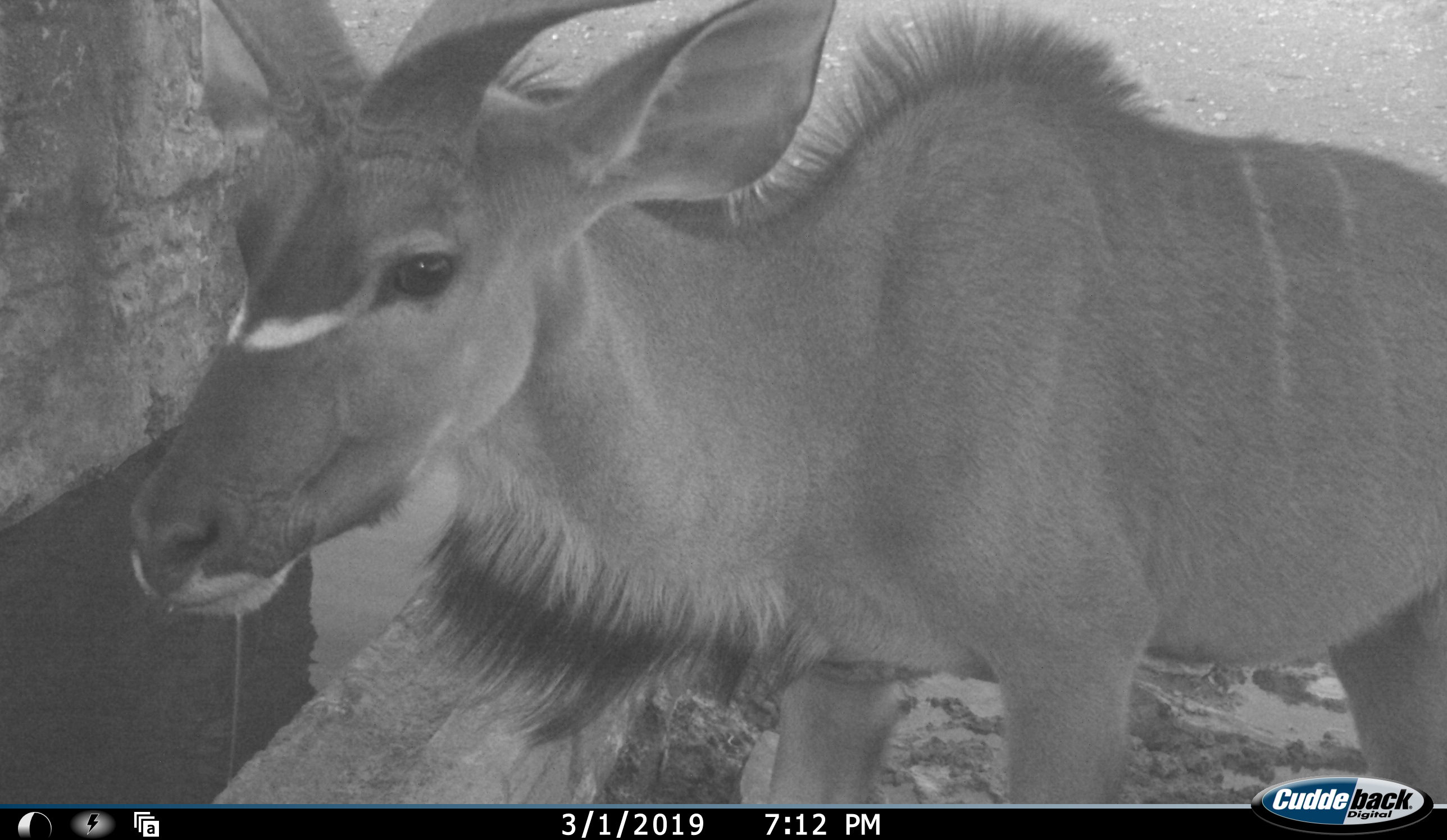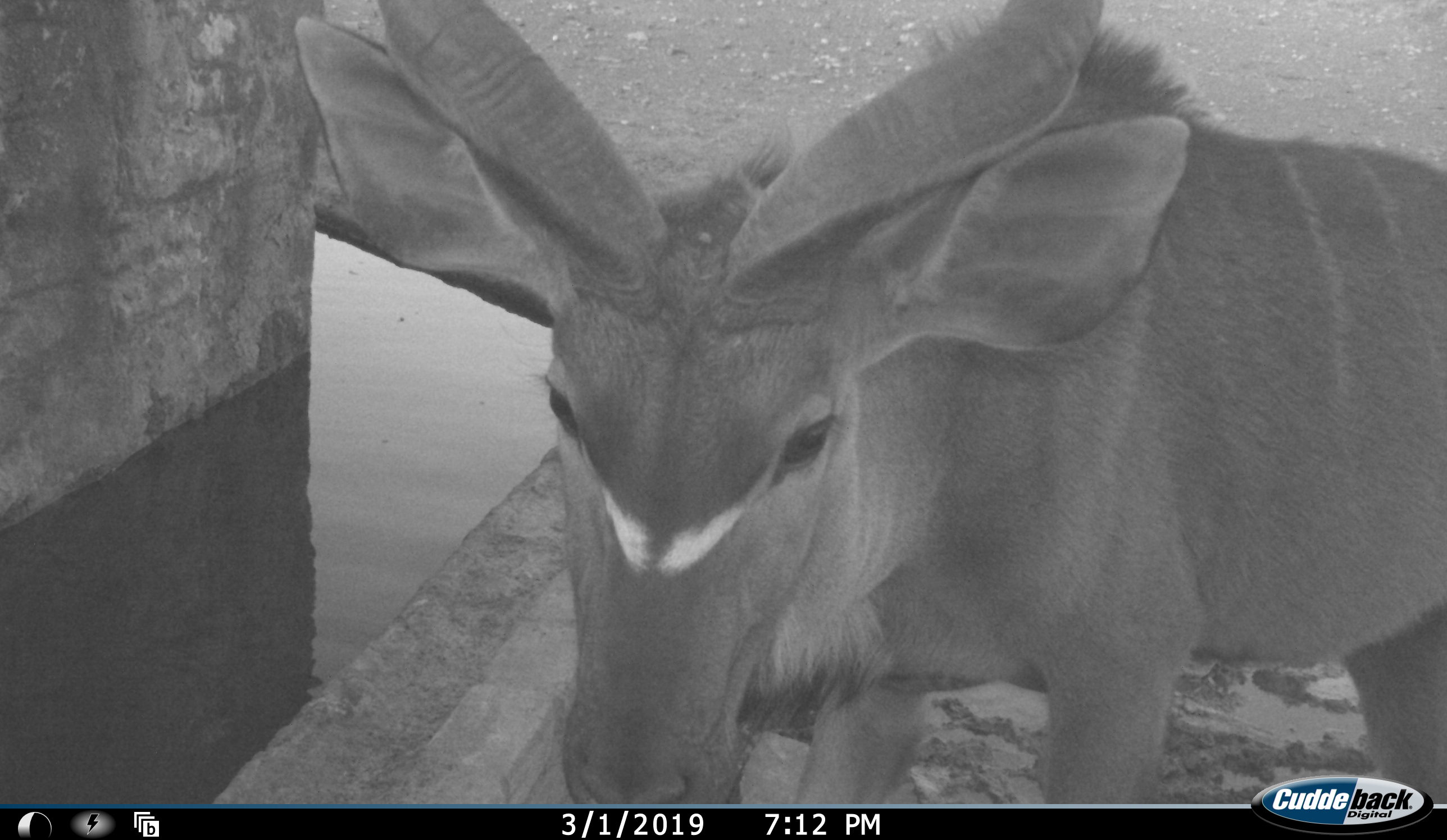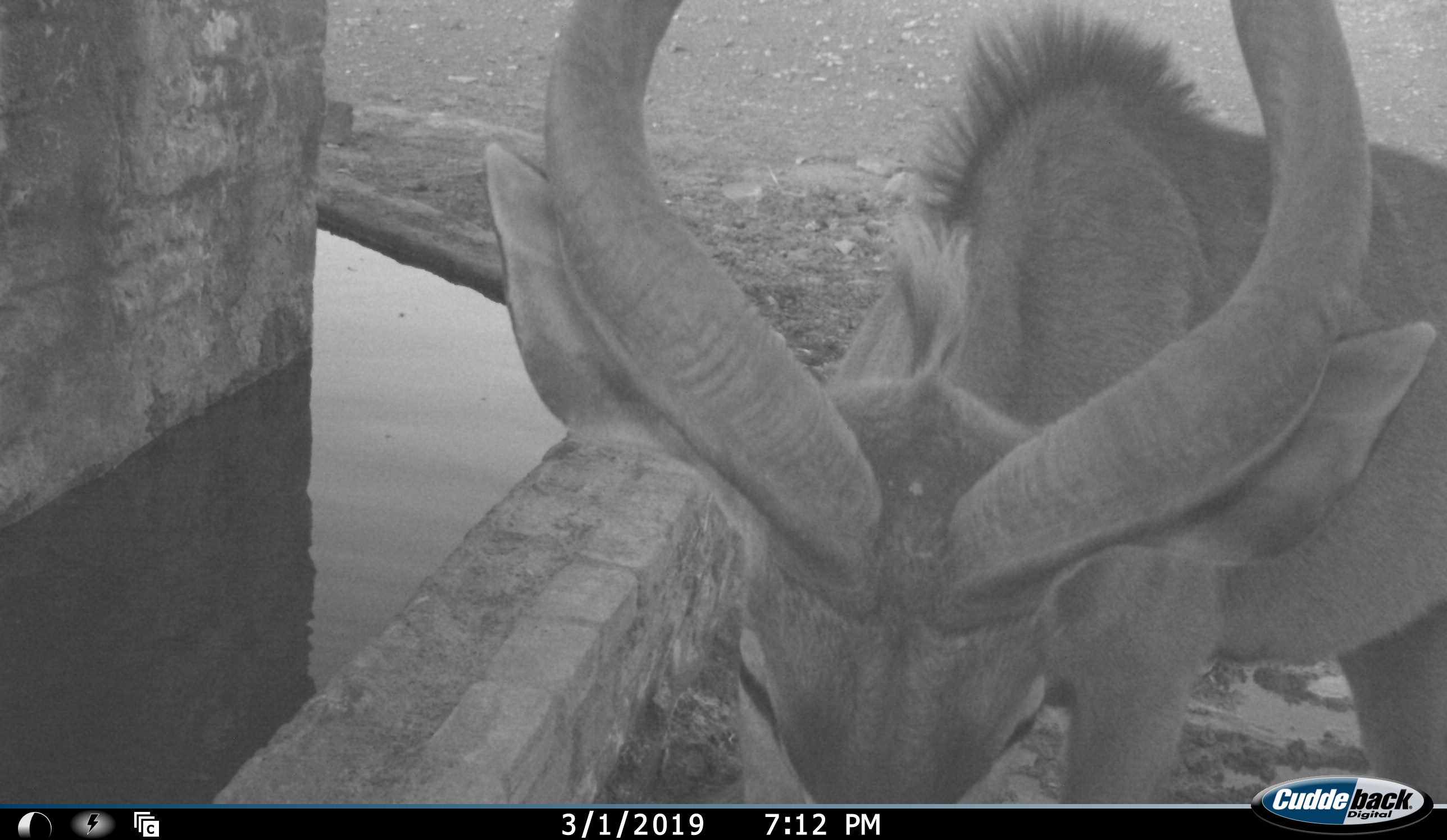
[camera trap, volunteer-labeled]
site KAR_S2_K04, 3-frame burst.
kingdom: Animalia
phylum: Chordata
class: Mammalia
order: Artiodactyla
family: Bovidae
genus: Tragelaphus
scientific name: Tragelaphus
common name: kudu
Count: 1.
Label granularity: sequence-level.